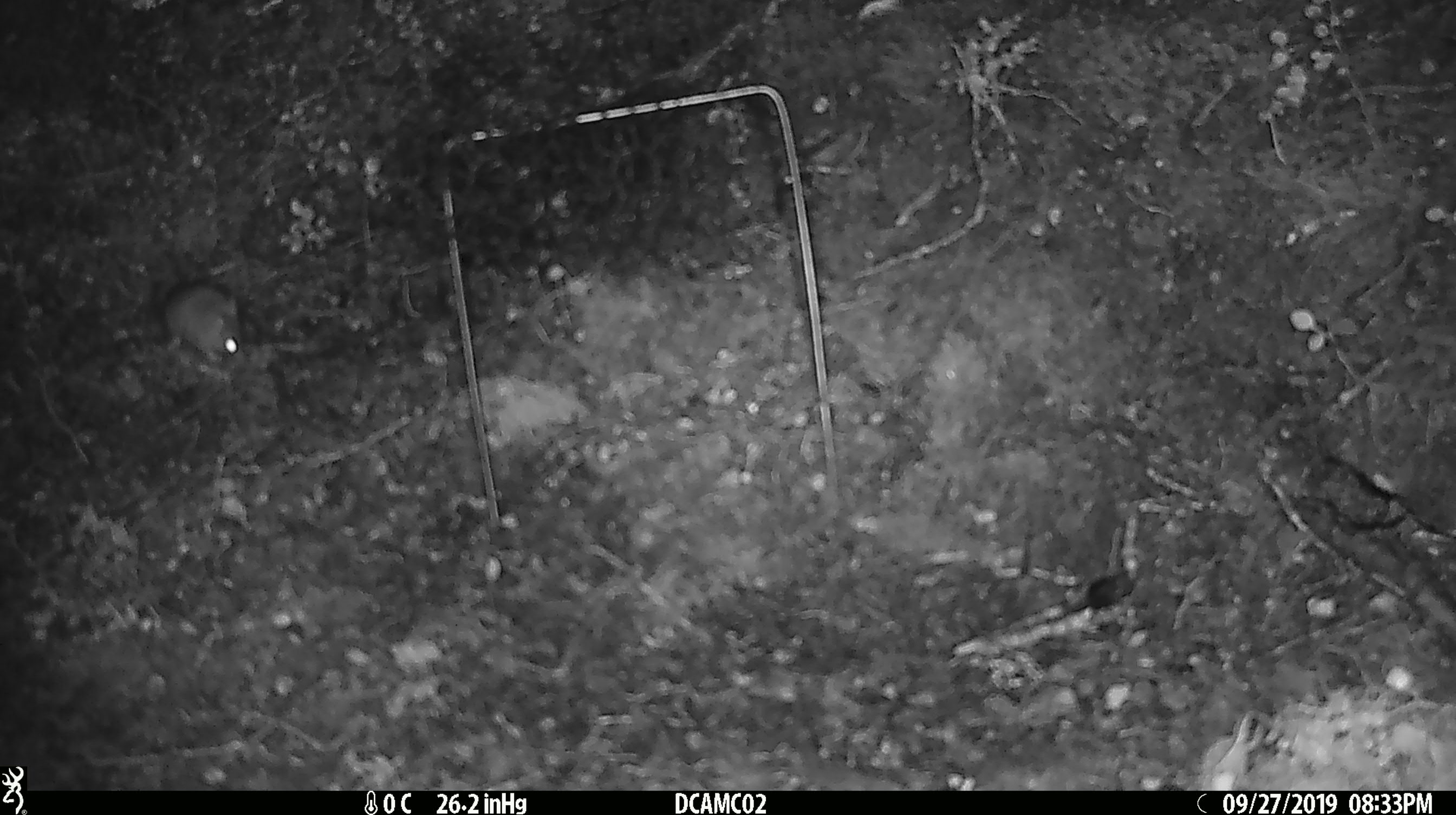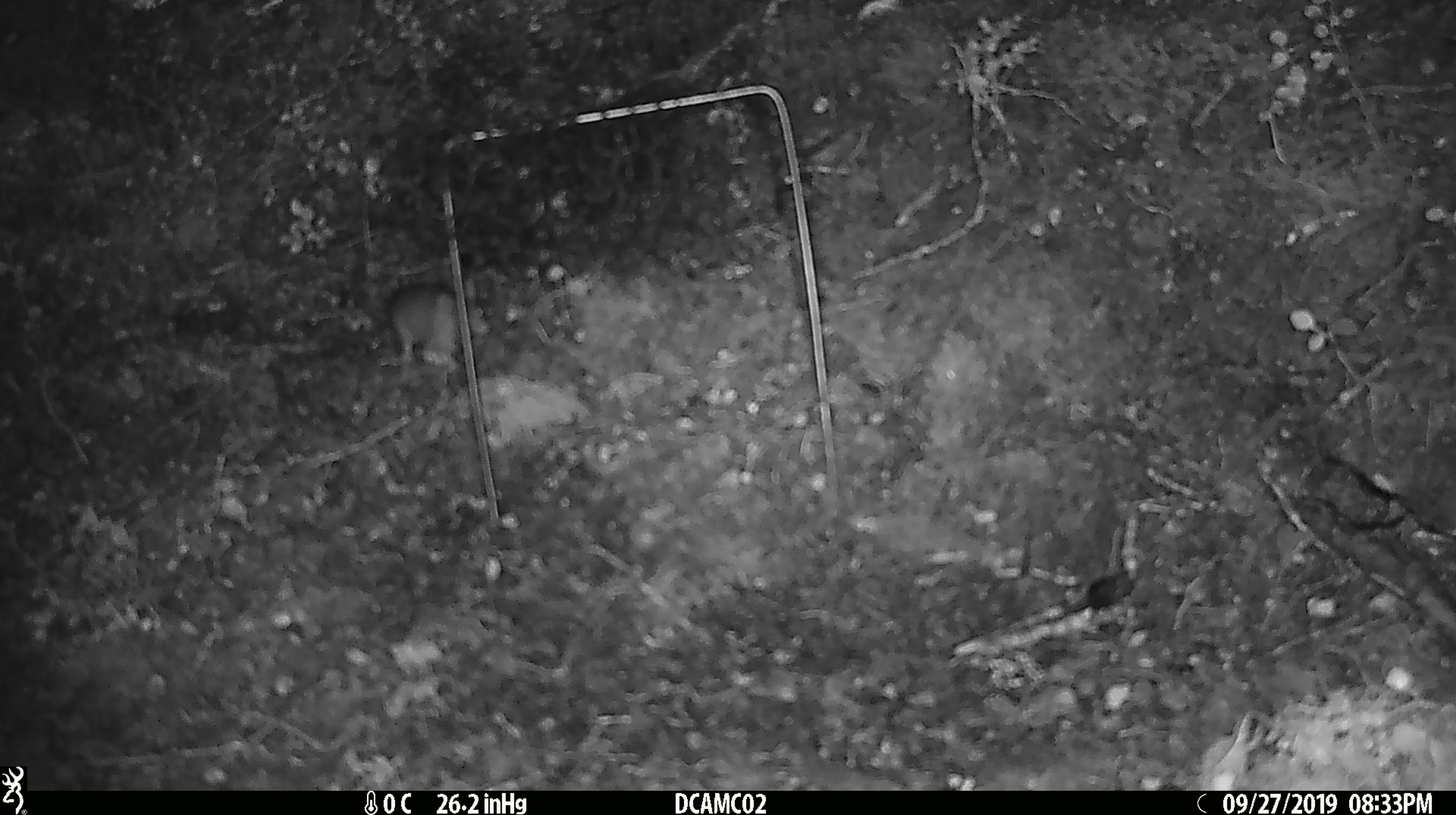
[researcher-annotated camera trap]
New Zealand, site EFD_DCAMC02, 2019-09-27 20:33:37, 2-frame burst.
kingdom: Animalia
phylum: Chordata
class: Mammalia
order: Rodentia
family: Muridae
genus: Mus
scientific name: Mus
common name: mouse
Mouse (Mus).